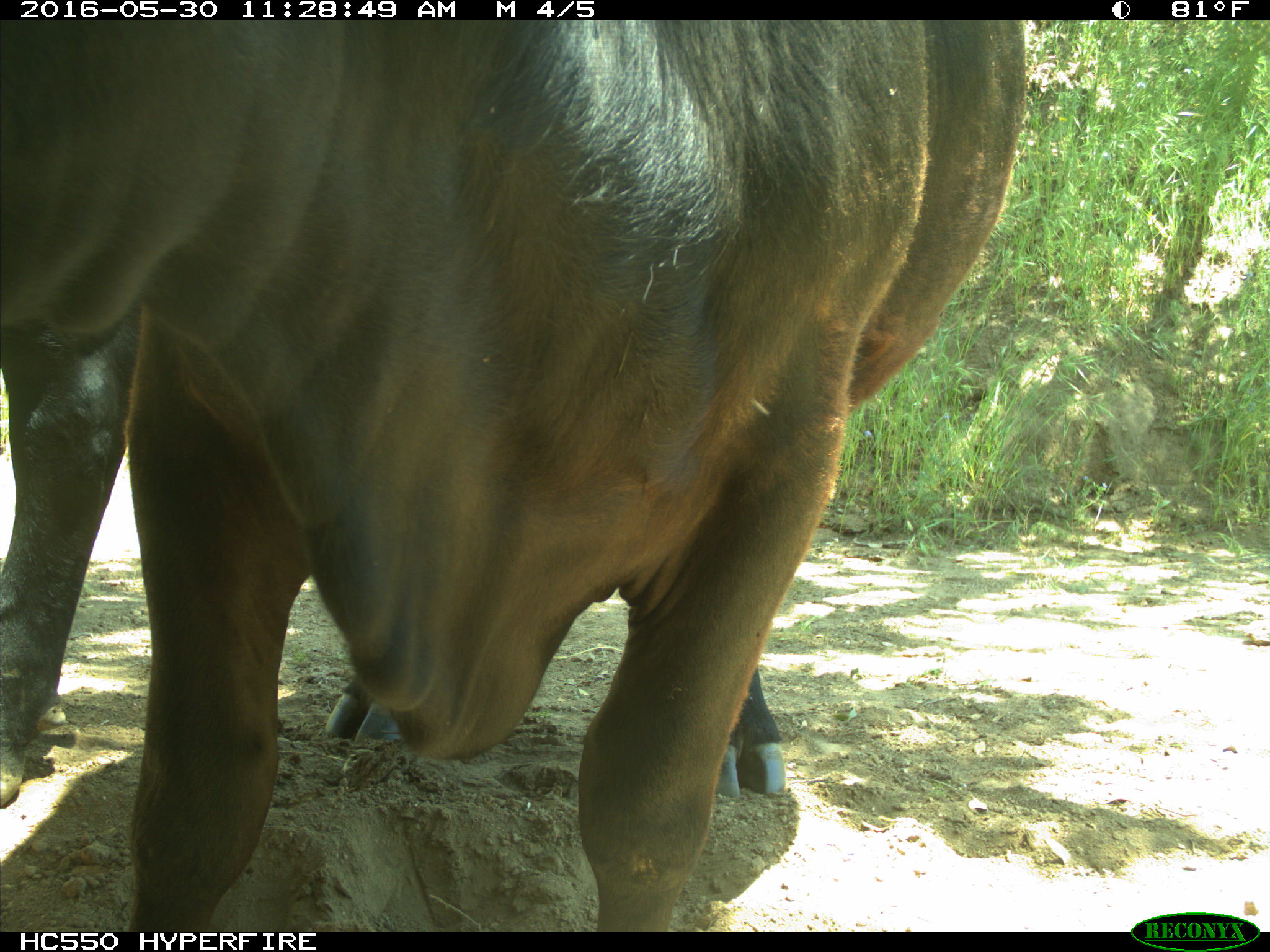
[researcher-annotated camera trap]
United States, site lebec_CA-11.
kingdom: Animalia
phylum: Chordata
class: Mammalia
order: Artiodactyla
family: Bovidae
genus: Bos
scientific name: Bos taurus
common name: domestic cow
Bos taurus (domestic cow).